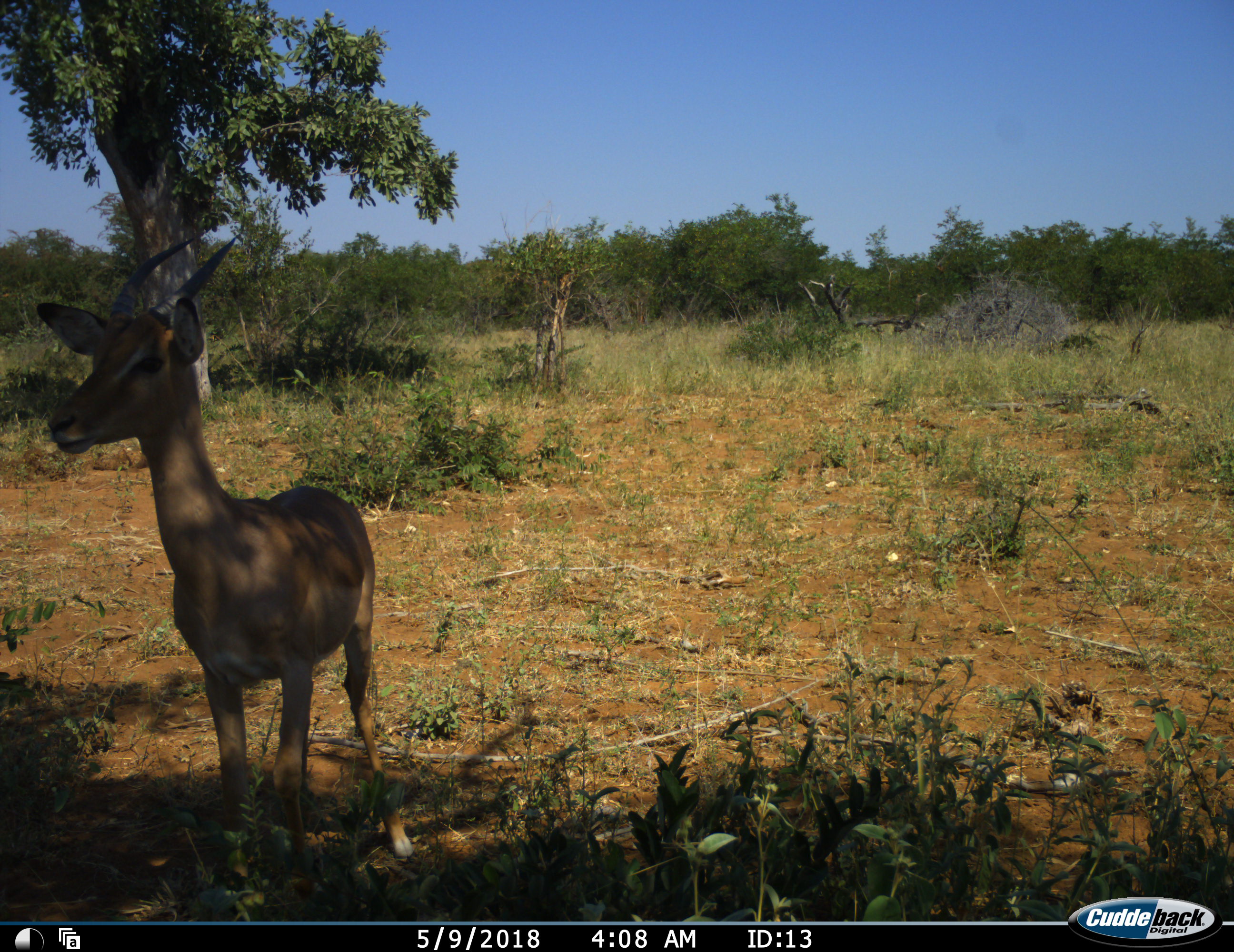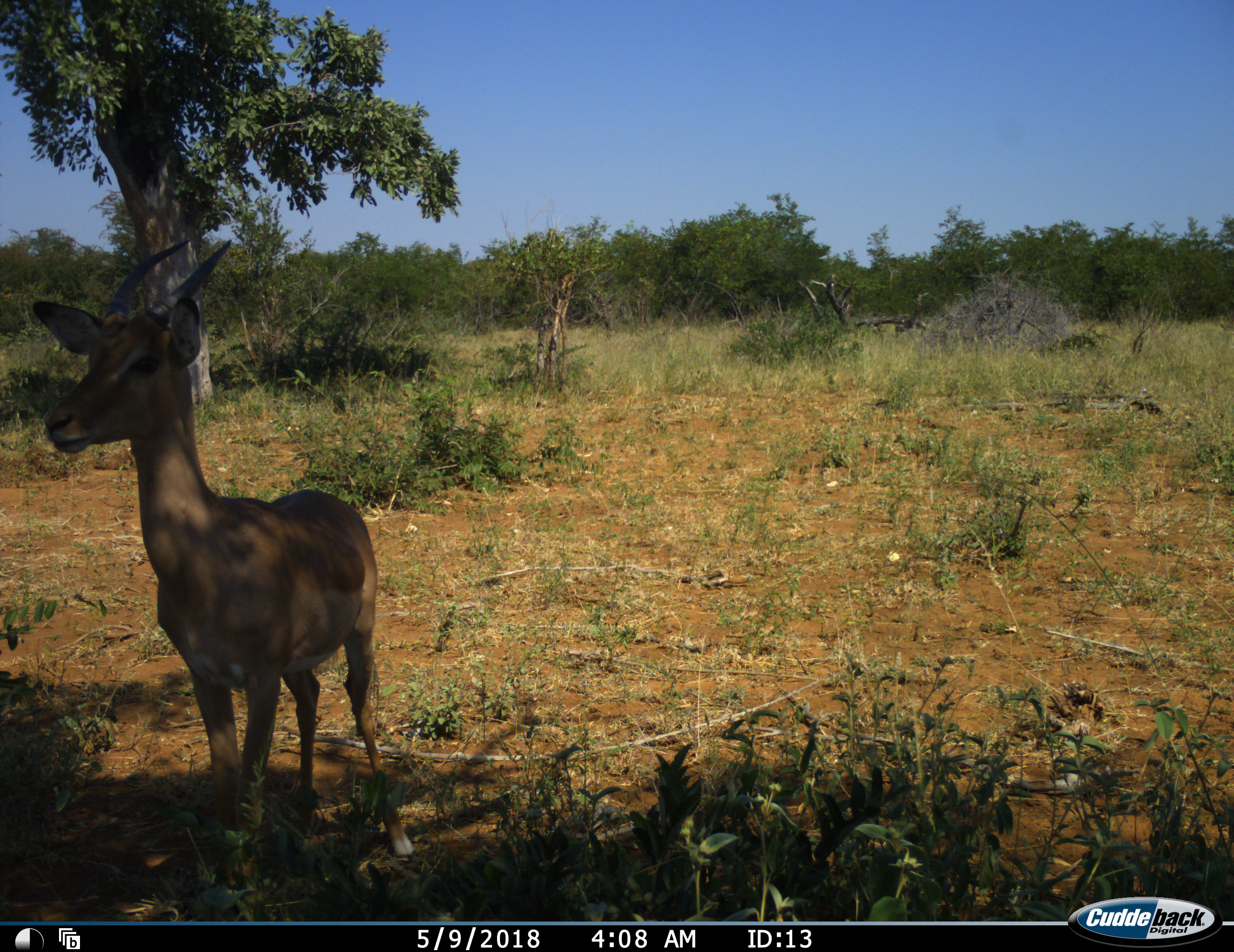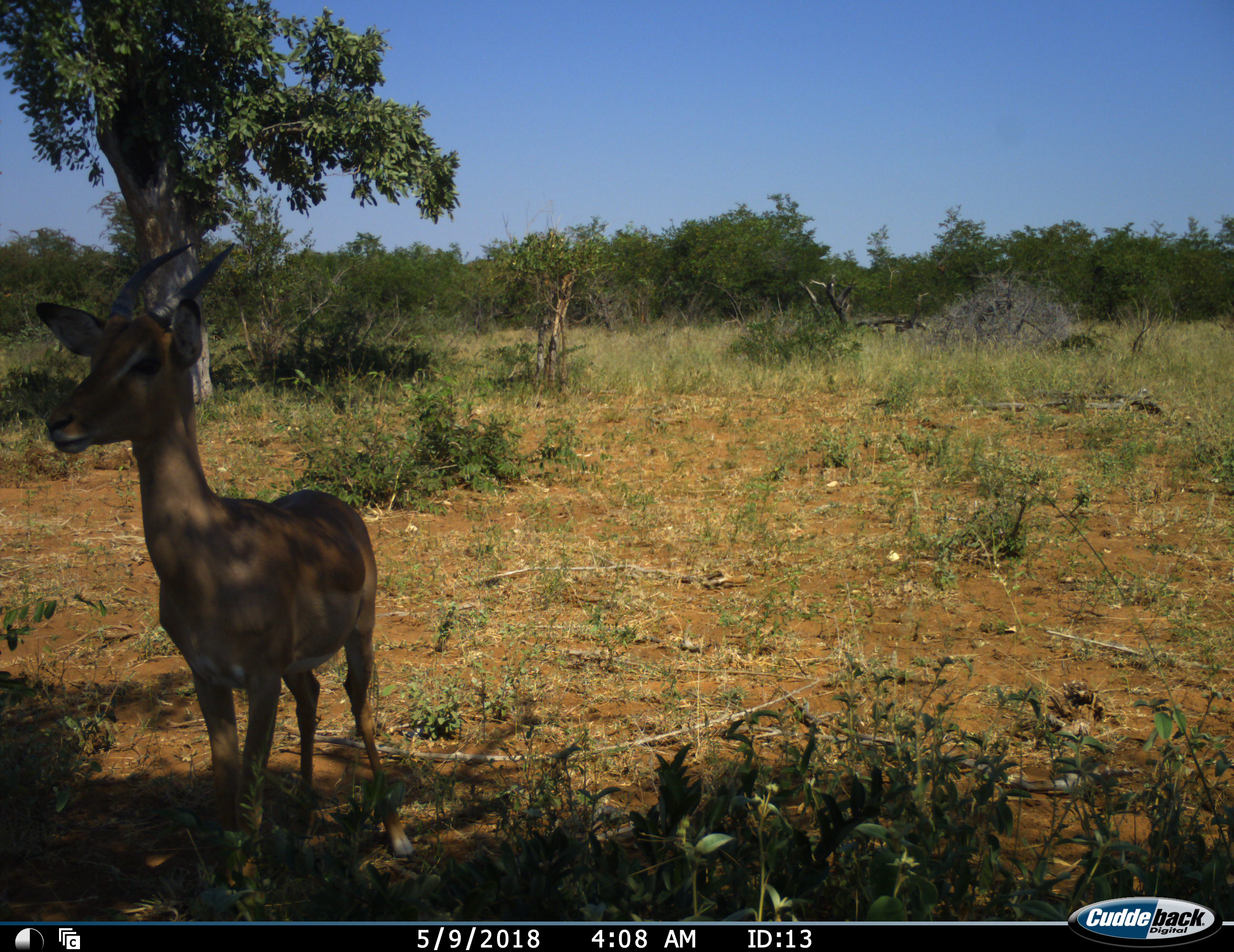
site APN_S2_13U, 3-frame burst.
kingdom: Animalia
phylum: Chordata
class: Mammalia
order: Artiodactyla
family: Bovidae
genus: Aepyceros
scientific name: Aepyceros melampus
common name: impala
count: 1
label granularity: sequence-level